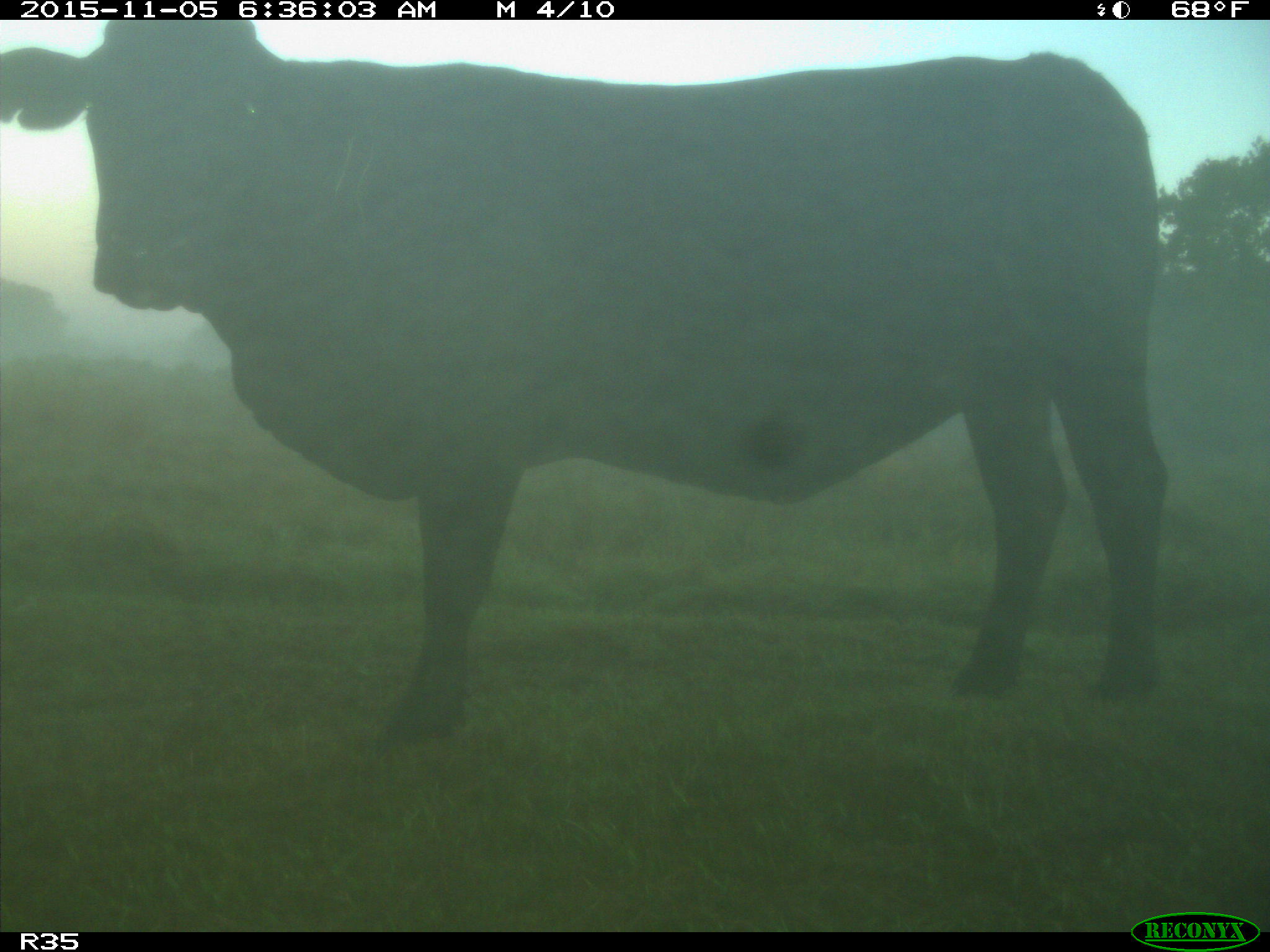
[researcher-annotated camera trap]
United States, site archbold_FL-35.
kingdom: Animalia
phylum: Chordata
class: Mammalia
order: Artiodactyla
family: Bovidae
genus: Bos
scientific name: Bos taurus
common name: domestic cow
Bos taurus (domestic cow).